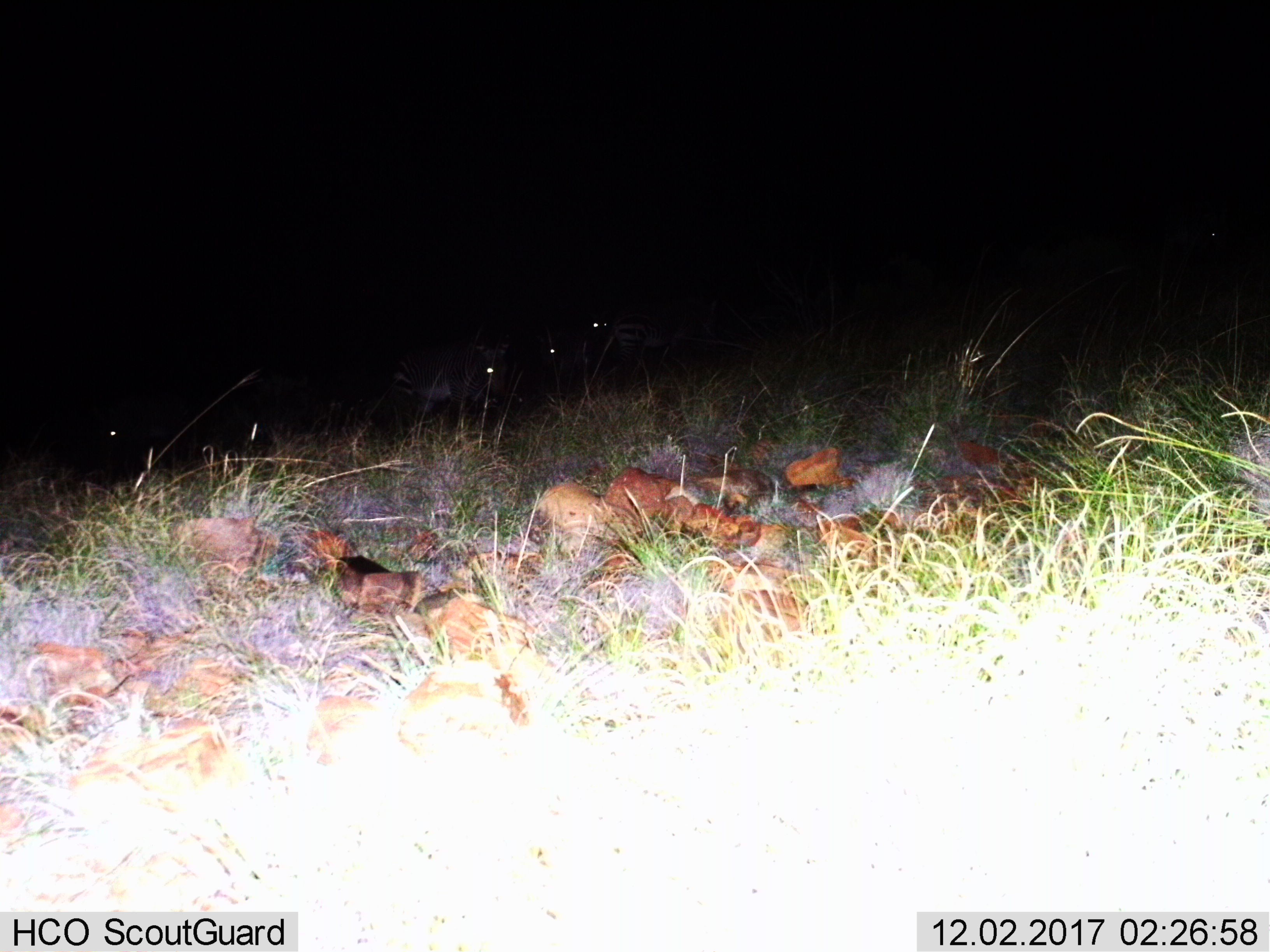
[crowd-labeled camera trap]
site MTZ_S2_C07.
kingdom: Animalia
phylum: Chordata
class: Mammalia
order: Perissodactyla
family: Equidae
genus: Equus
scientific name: Equus zebra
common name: mountain zebra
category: zebramountain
Zebramountain (mountain zebra) (Equus zebra), count 5. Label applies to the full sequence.